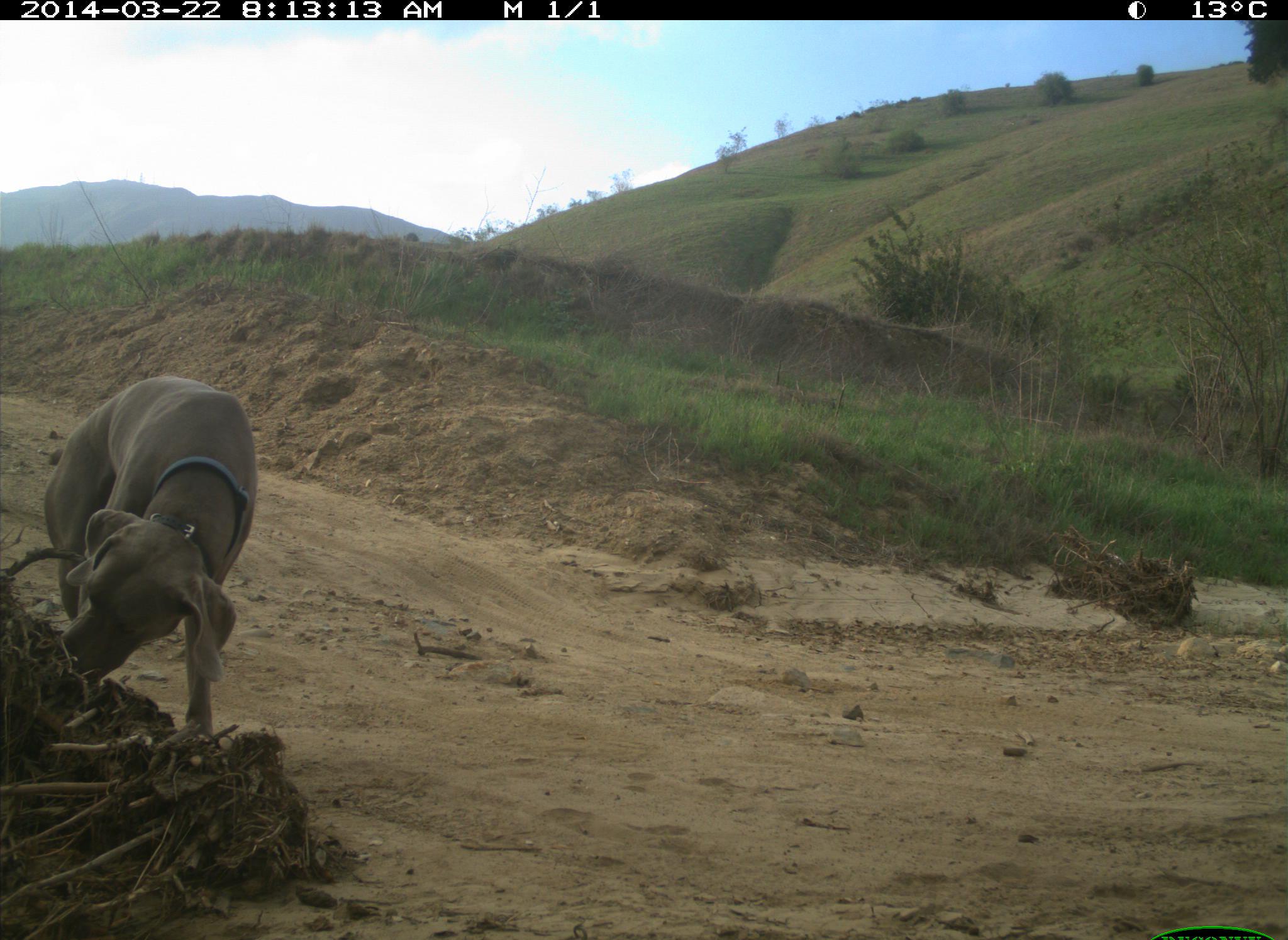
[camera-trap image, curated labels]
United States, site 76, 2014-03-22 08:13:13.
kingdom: Animalia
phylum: Chordata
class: Mammalia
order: Carnivora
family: Canidae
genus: Canis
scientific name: Canis familiaris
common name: domestic dog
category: dog